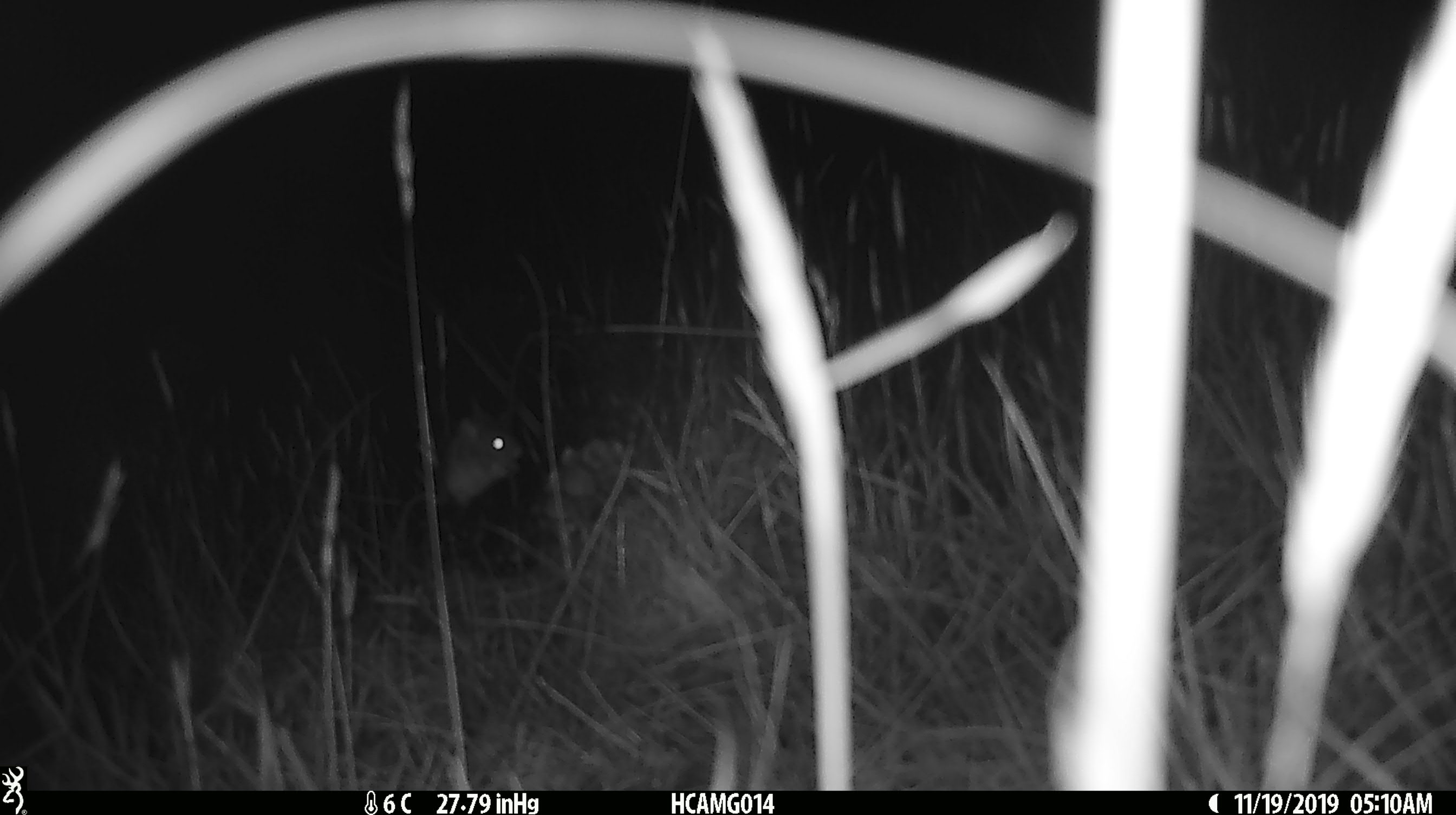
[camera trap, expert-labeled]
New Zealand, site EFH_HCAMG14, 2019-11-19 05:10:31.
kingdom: Animalia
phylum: Chordata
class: Mammalia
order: Rodentia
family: Muridae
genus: Mus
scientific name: Mus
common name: mouse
Mouse (Mus).